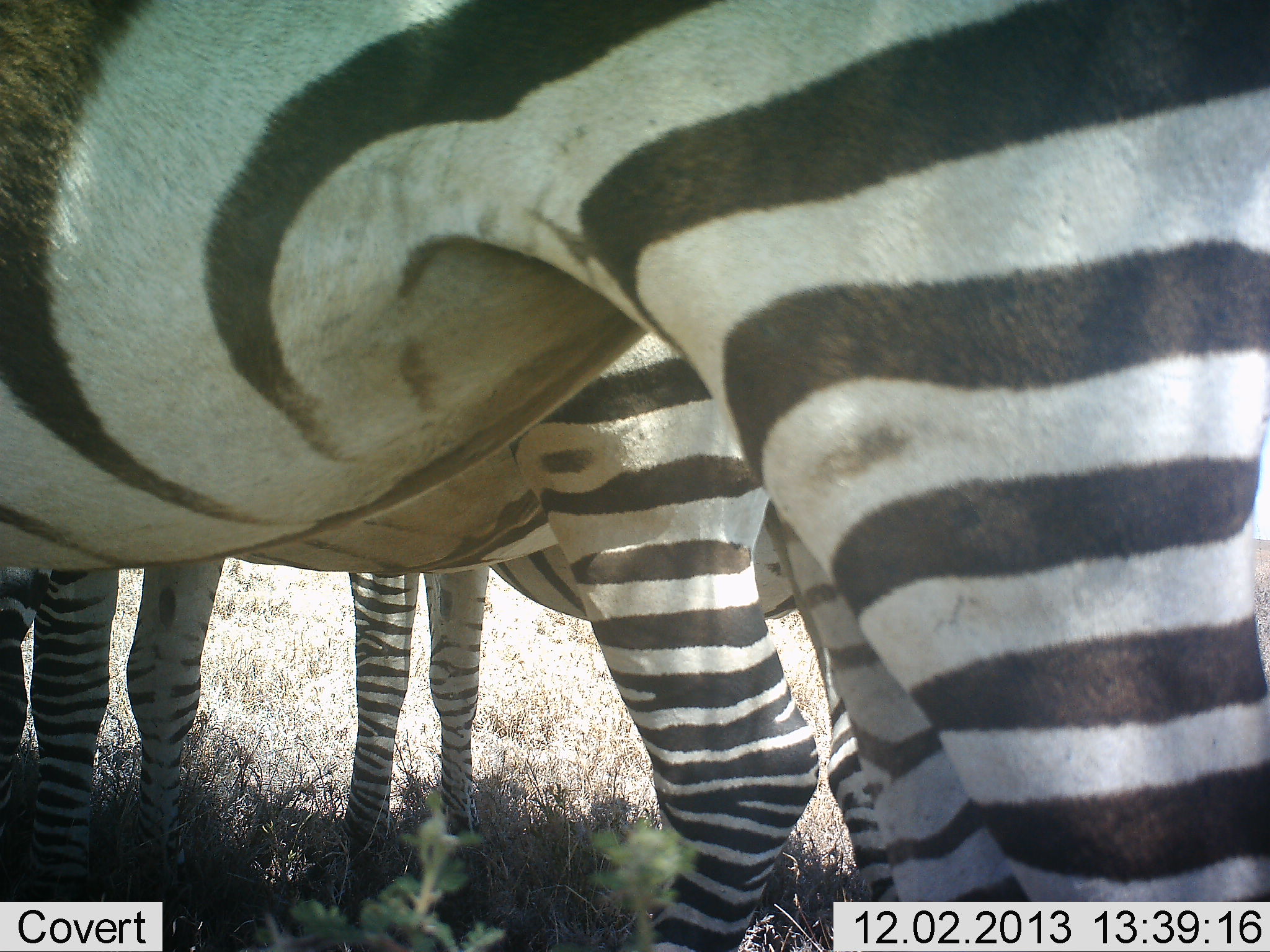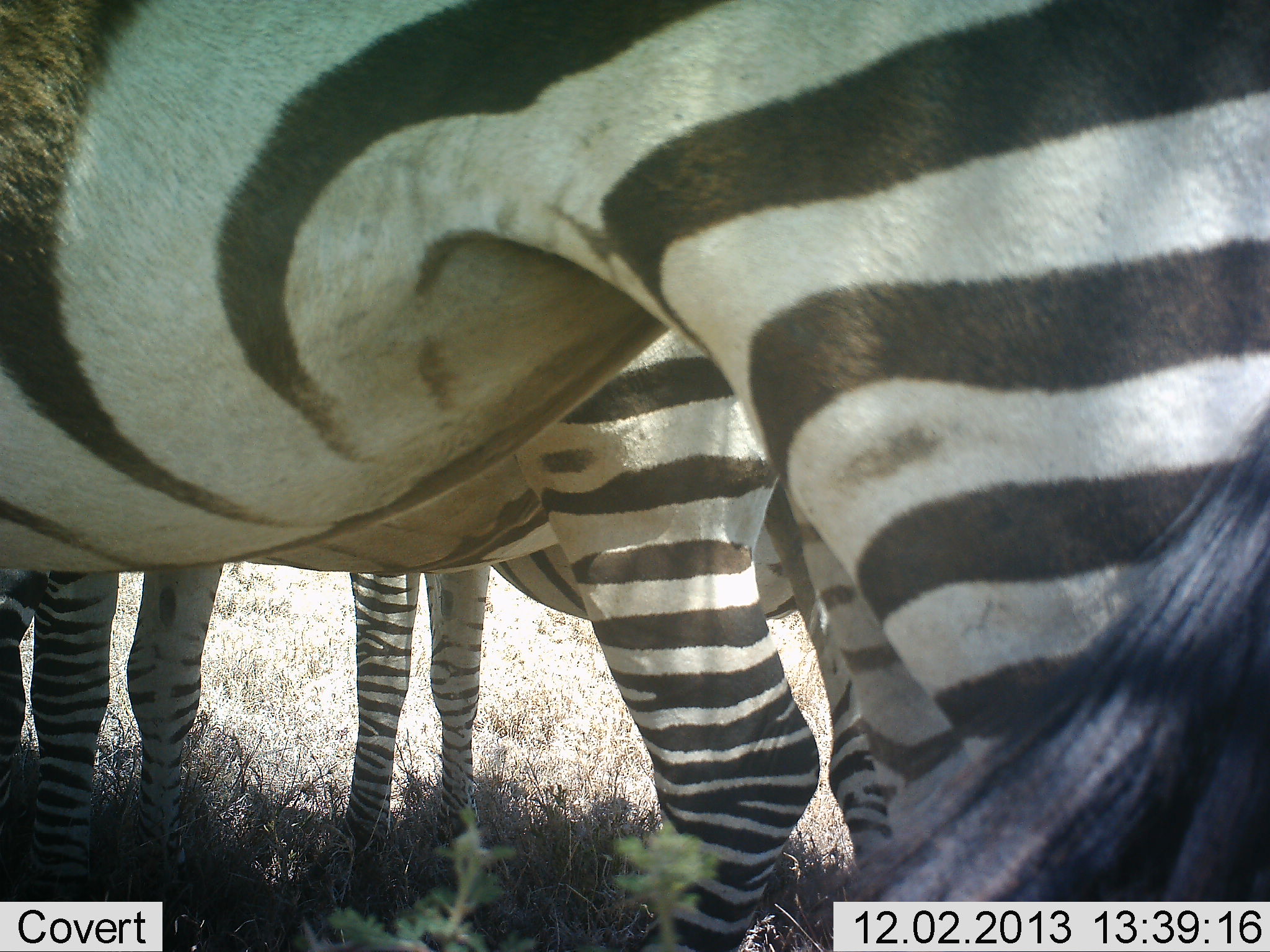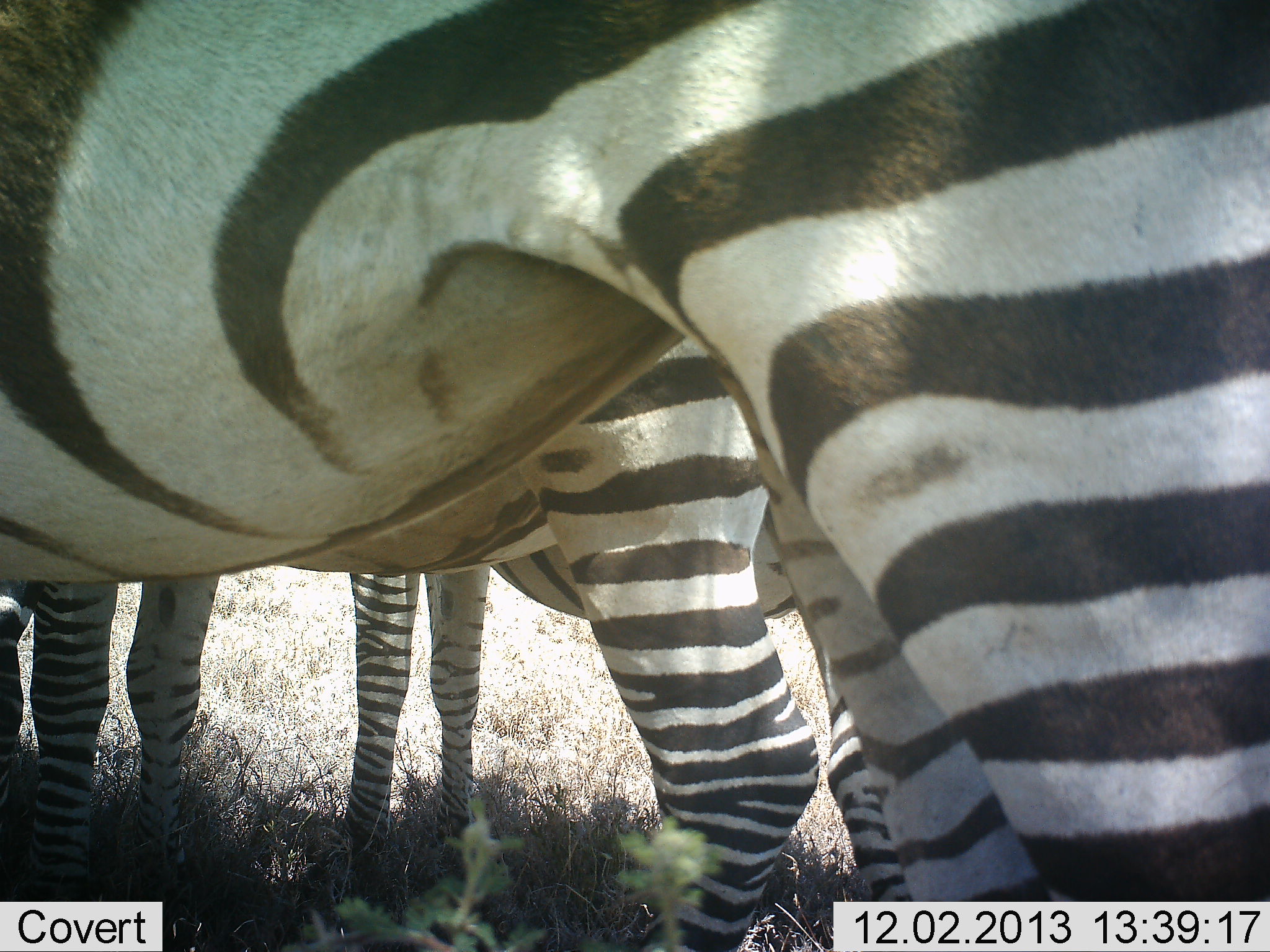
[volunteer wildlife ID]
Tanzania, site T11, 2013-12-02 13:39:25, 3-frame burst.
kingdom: Animalia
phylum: Chordata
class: Mammalia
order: Perissodactyla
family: Equidae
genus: Equus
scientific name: Equus quagga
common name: plains zebra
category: zebra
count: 3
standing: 90%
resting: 0%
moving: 10%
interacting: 0%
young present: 0%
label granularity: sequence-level